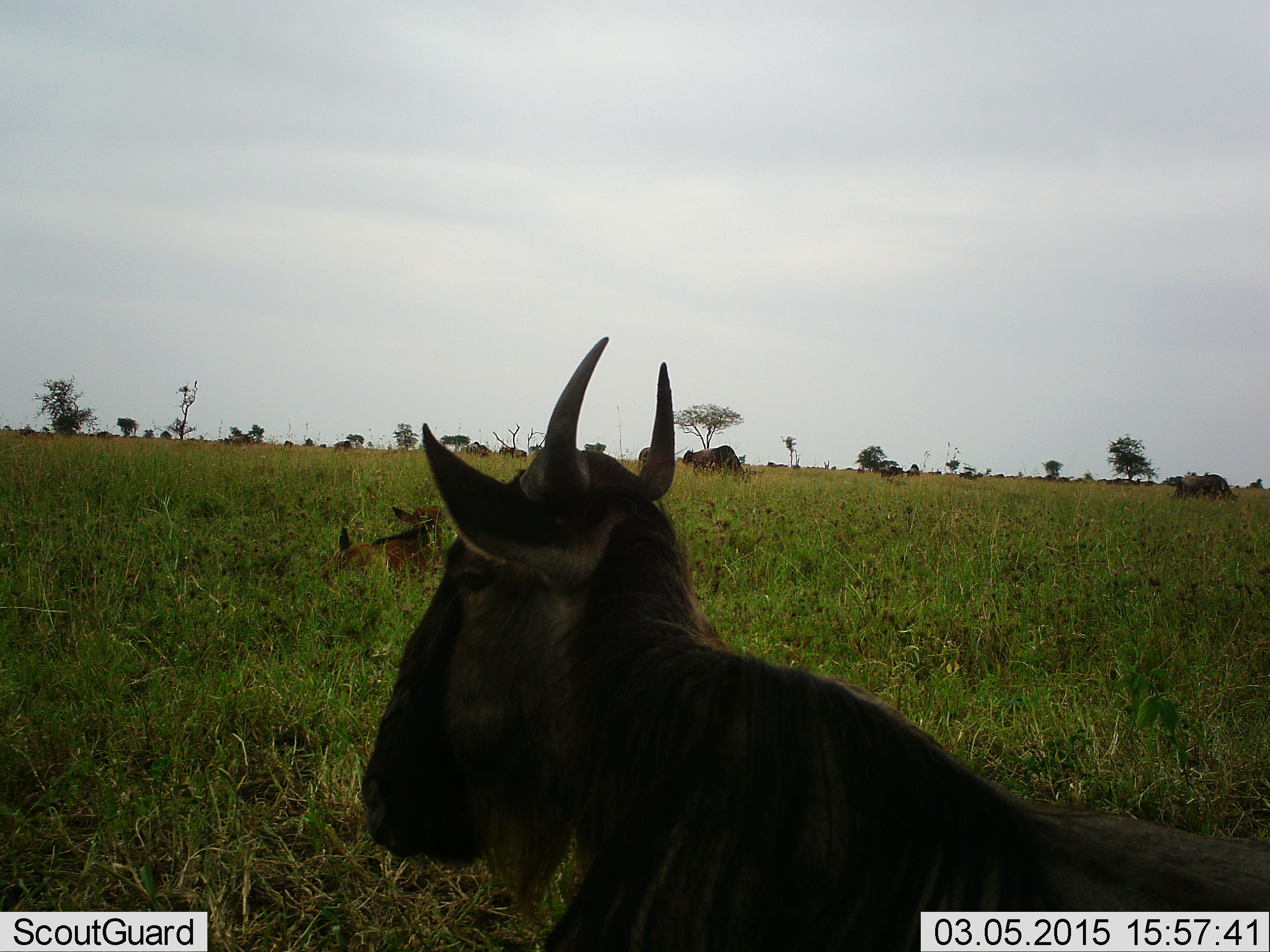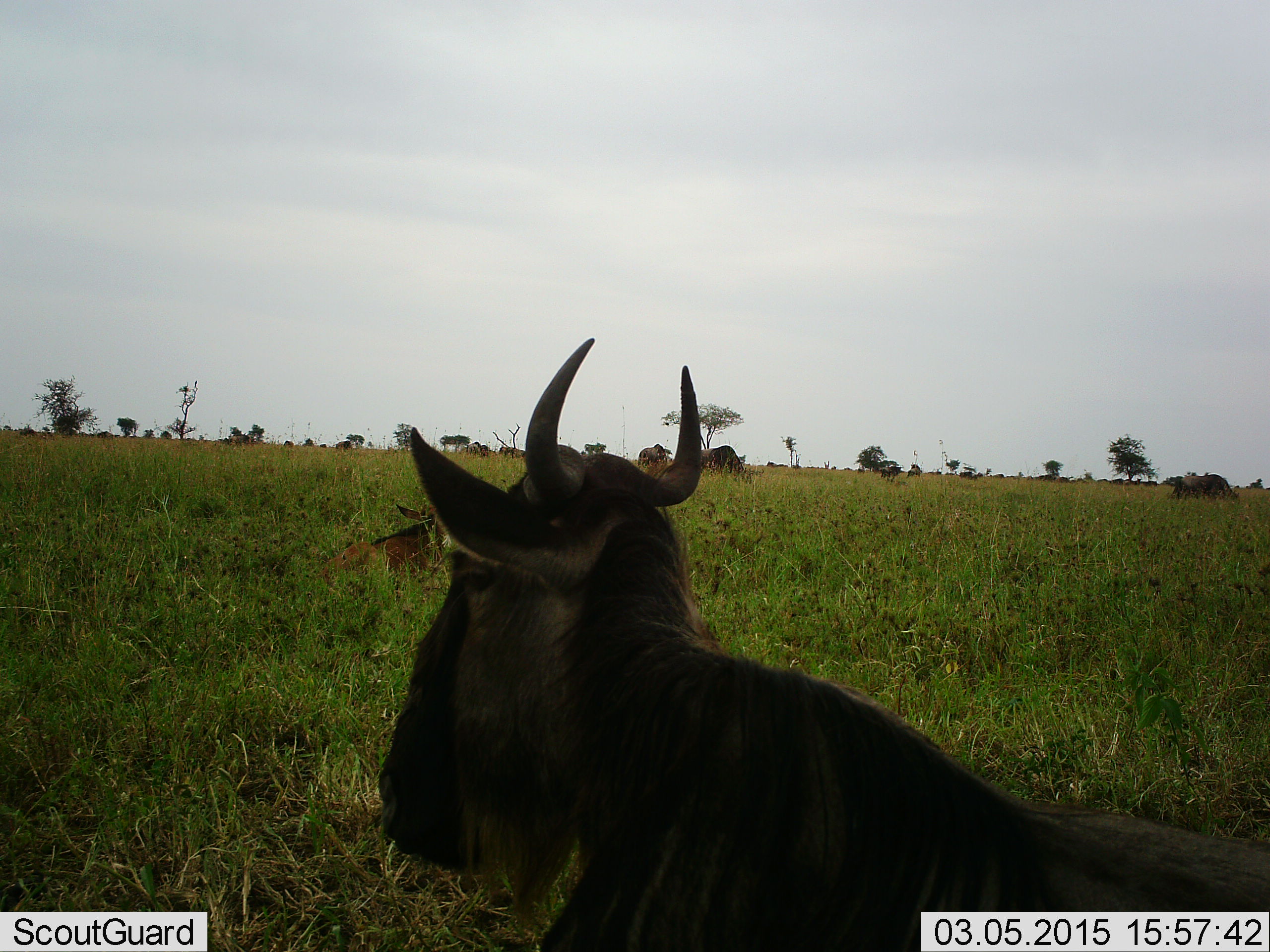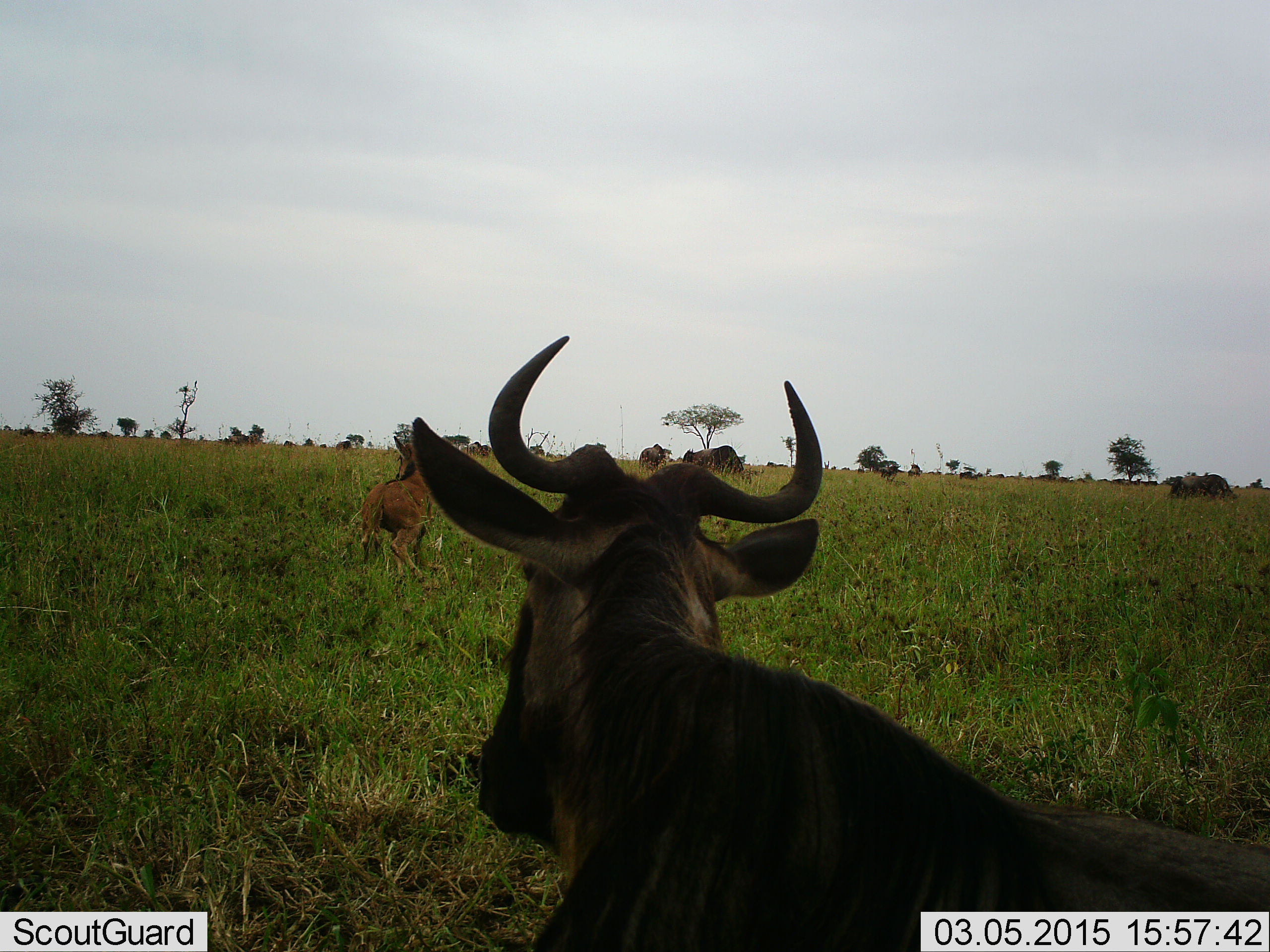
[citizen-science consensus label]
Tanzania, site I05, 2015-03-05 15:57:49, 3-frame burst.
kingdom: Animalia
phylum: Chordata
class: Mammalia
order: Artiodactyla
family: Bovidae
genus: Connochaetes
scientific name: Connochaetes taurinus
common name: blue wildebeest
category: wildebeest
Wildebeest (blue wildebeest) (Connochaetes taurinus), count 2. Behavior (volunteer vote fractions): standing 27%, resting 82%, moving 18%, interacting 0%. Young present (vote fraction): 36%. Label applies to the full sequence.